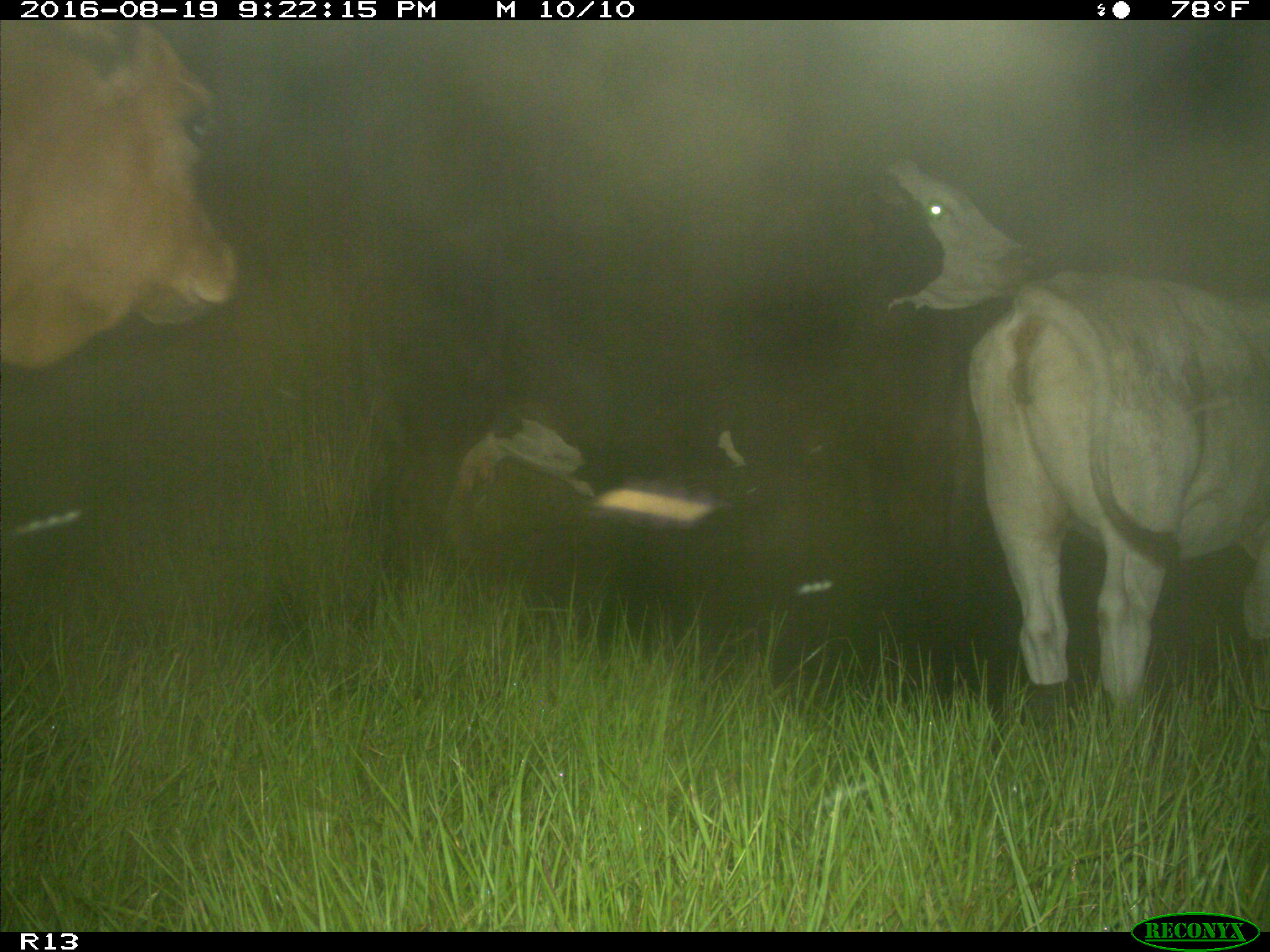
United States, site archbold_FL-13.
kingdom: Animalia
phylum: Chordata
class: Mammalia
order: Artiodactyla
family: Bovidae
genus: Bos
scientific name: Bos taurus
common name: domestic cow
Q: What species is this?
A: Bos taurus (domestic cow).